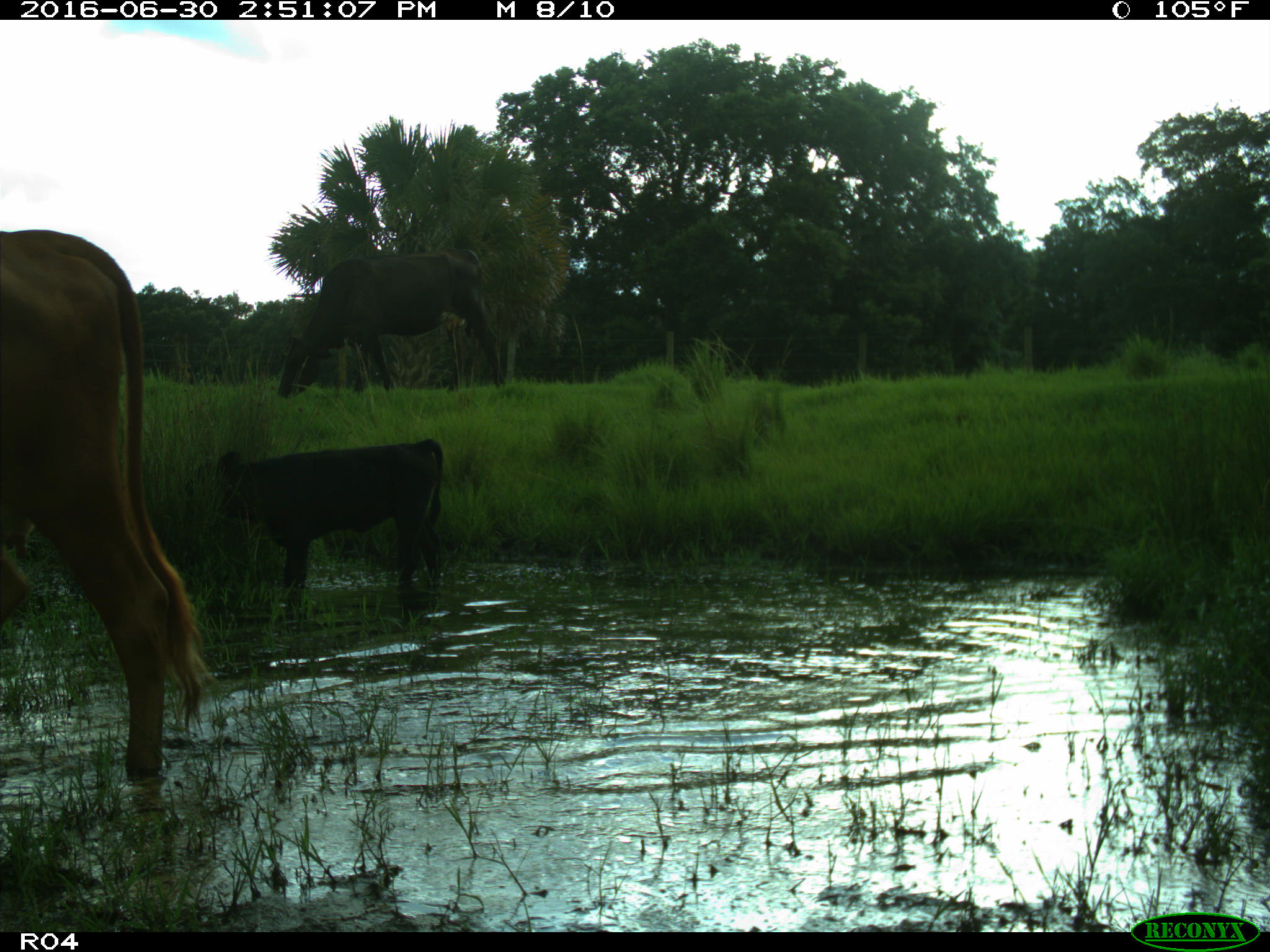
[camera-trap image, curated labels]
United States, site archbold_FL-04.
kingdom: Animalia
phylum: Chordata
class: Mammalia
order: Artiodactyla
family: Bovidae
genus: Bos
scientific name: Bos taurus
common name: domestic cow